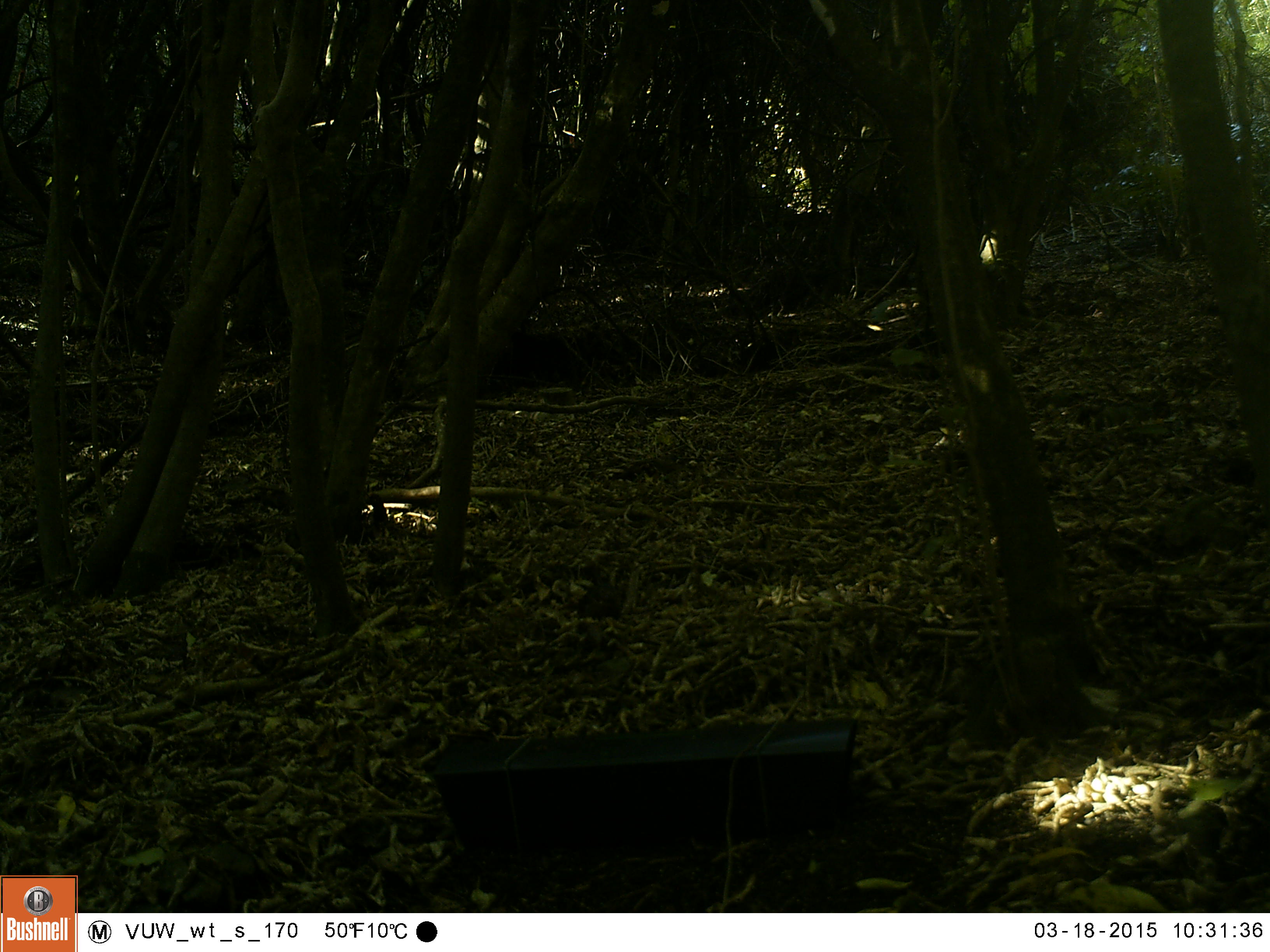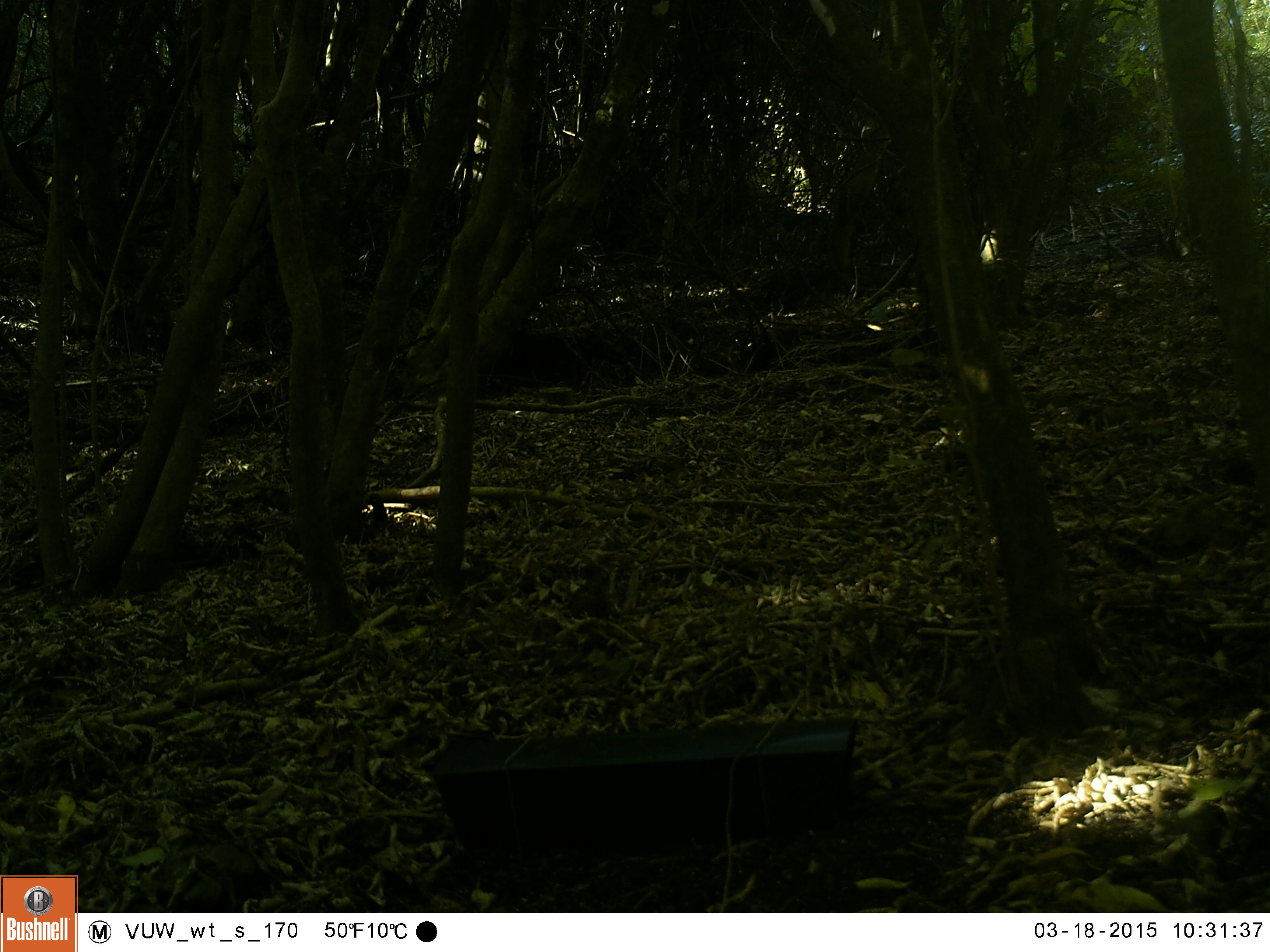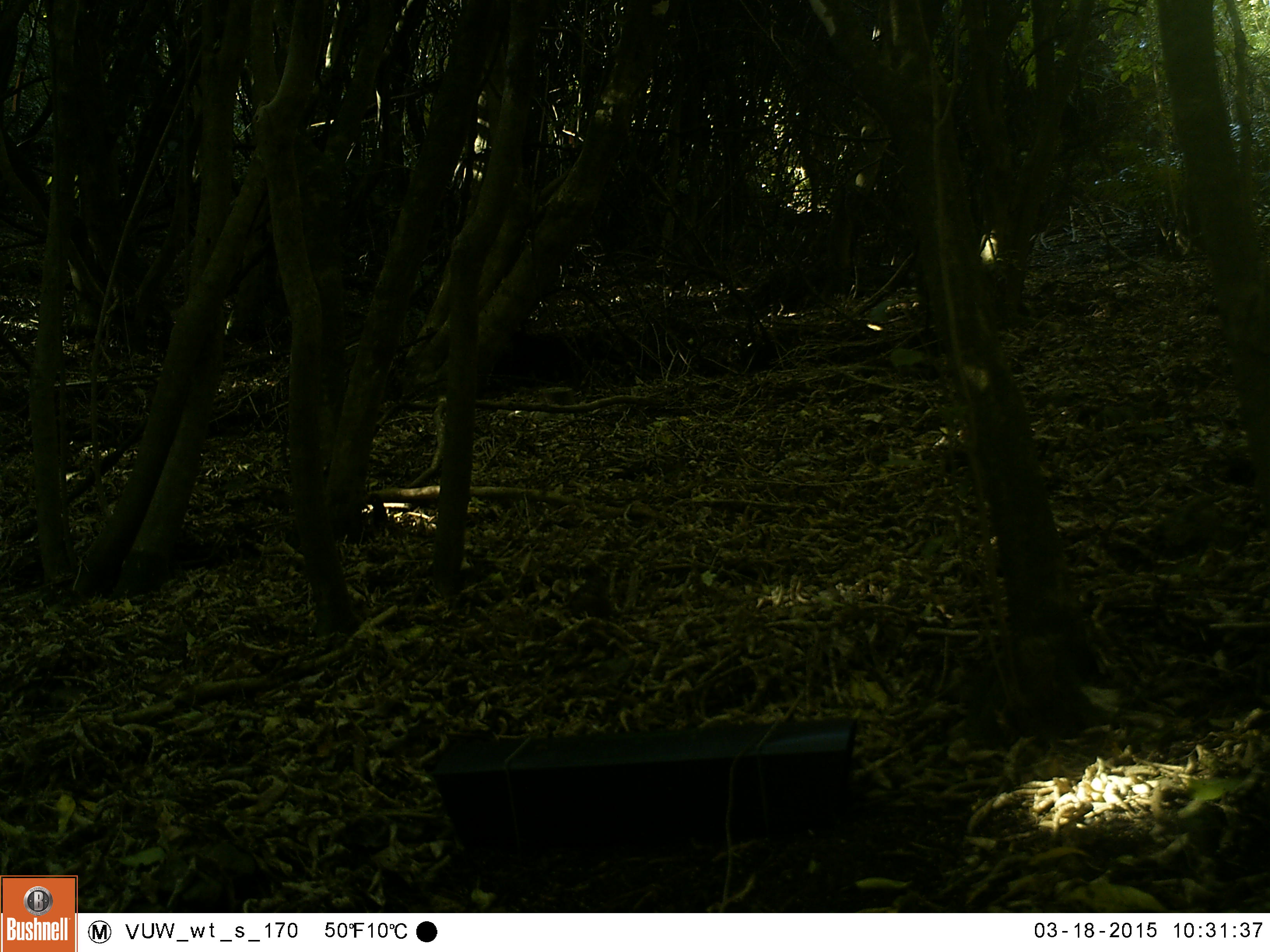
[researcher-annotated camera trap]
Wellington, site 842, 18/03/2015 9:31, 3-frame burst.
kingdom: Animalia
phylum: Chordata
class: Aves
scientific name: Aves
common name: bird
Bird (Aves).